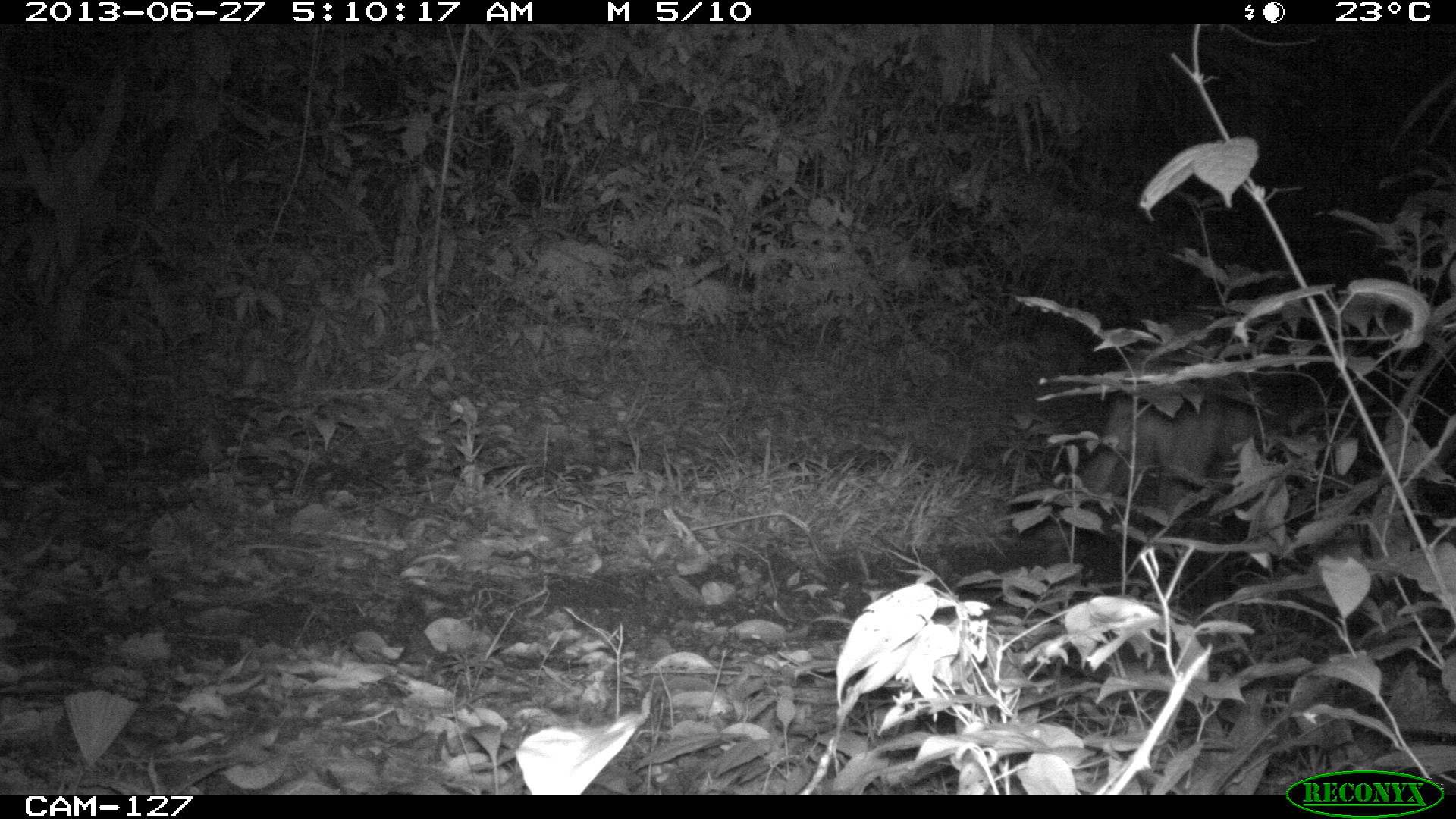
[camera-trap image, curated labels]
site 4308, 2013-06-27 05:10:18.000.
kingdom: Animalia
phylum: Chordata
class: Mammalia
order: Carnivora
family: Felidae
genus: Puma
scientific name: Puma concolor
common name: mountain lion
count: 1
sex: male